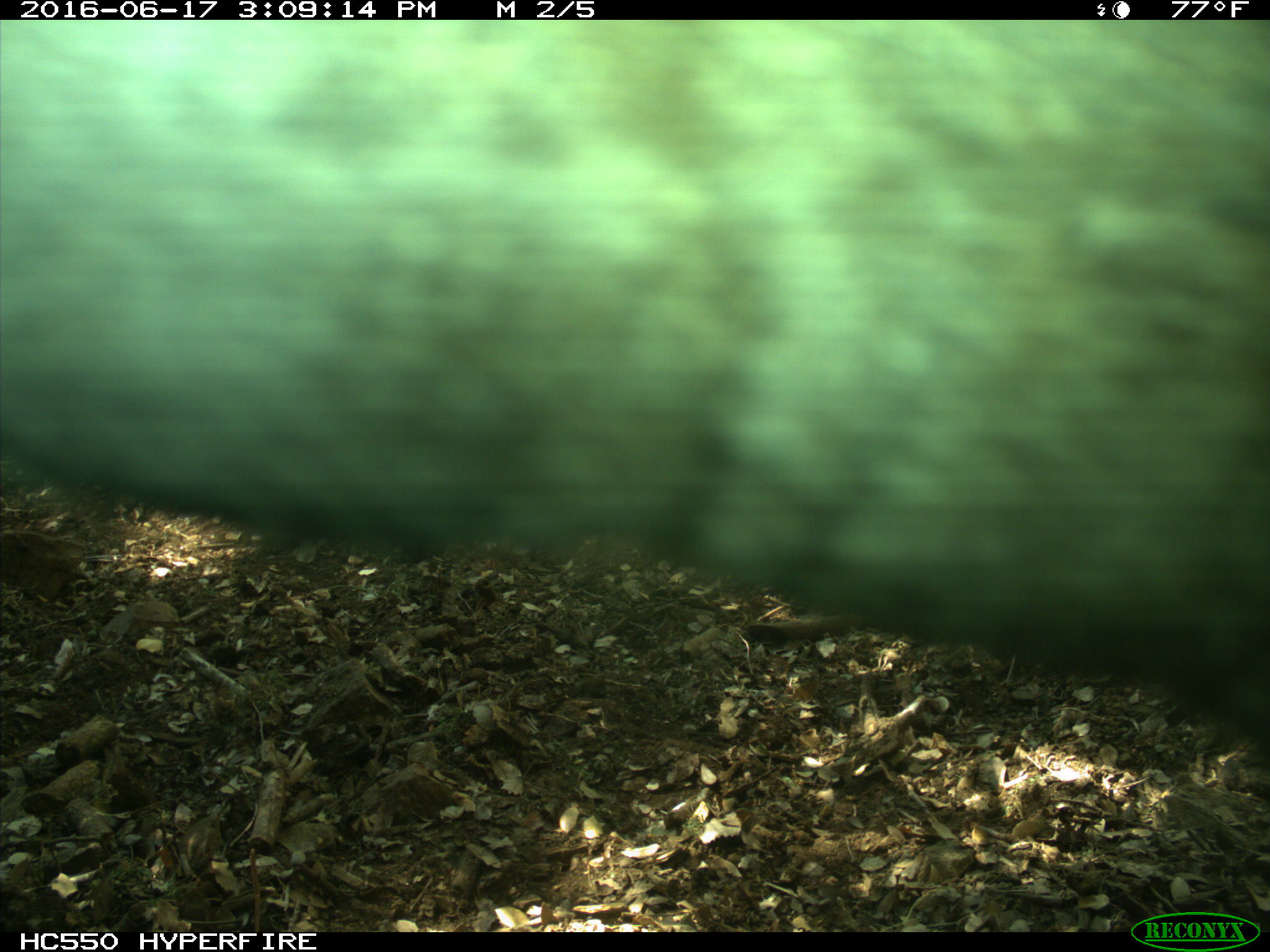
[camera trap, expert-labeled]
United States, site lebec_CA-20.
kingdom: Animalia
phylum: Chordata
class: Mammalia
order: Artiodactyla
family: Bovidae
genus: Bos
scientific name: Bos taurus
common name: domestic cow